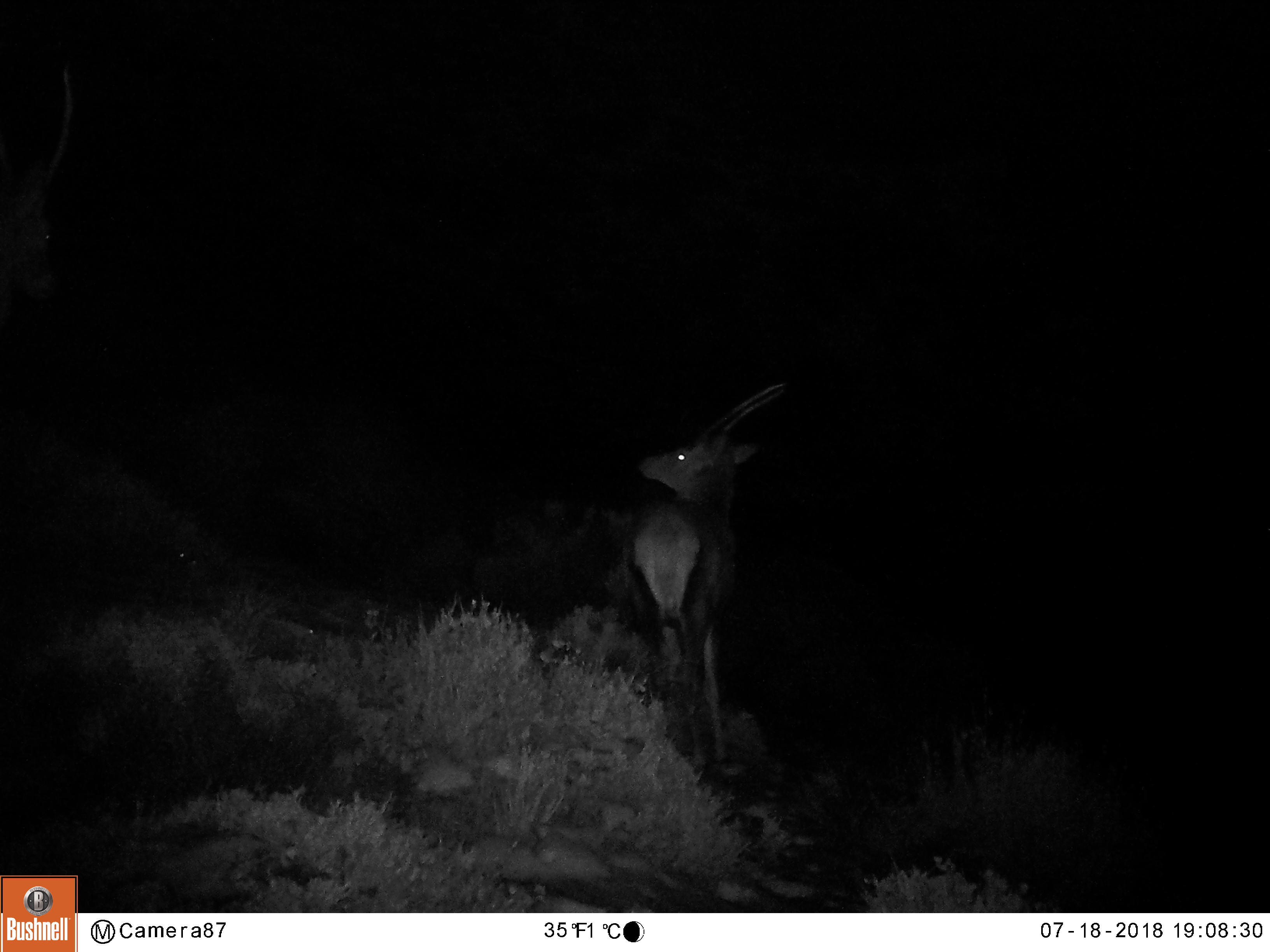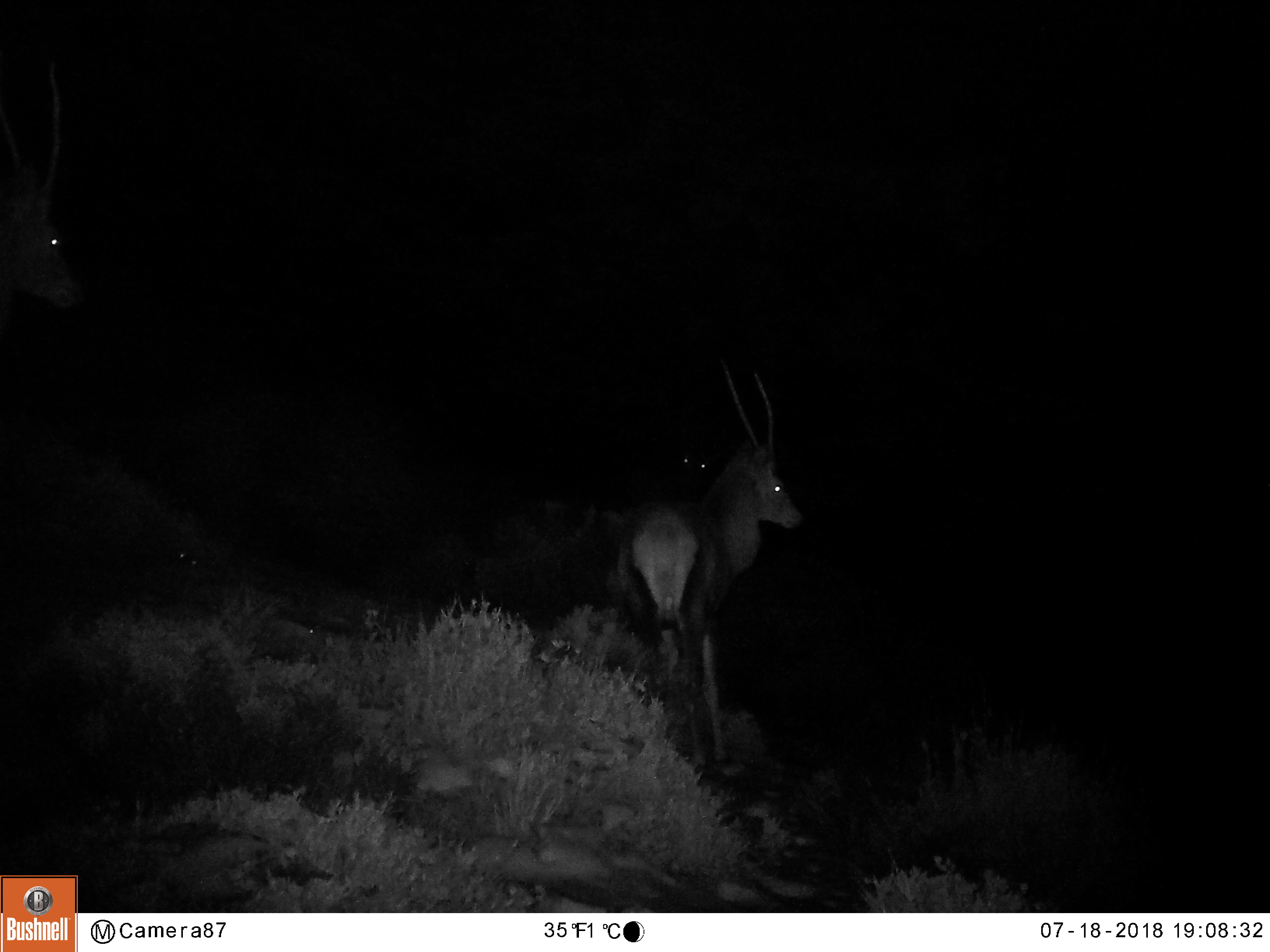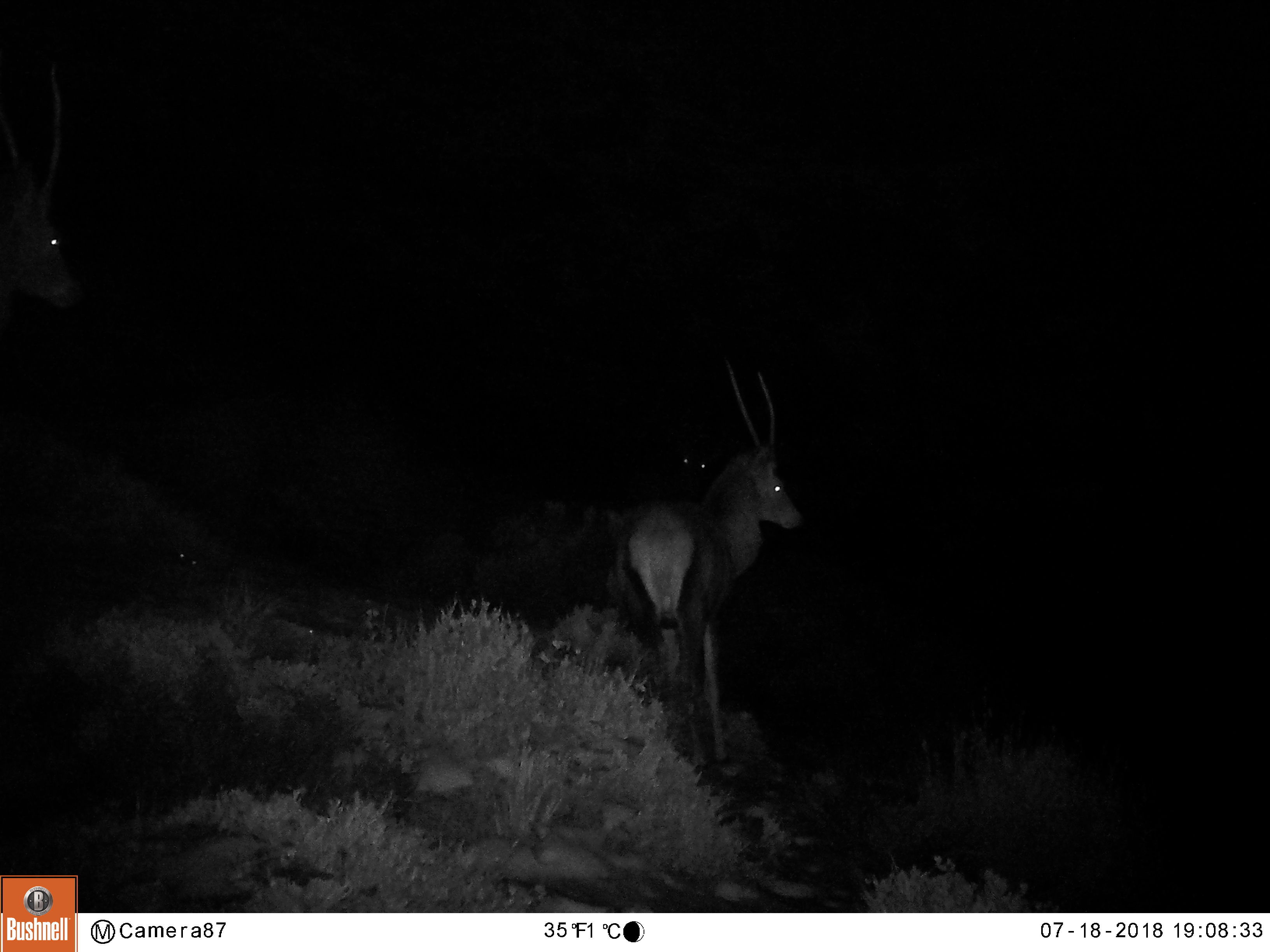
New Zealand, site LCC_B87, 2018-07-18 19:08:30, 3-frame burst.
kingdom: Animalia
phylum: Chordata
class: Mammalia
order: Artiodactyla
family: Cervidae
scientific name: Cervidae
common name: deer